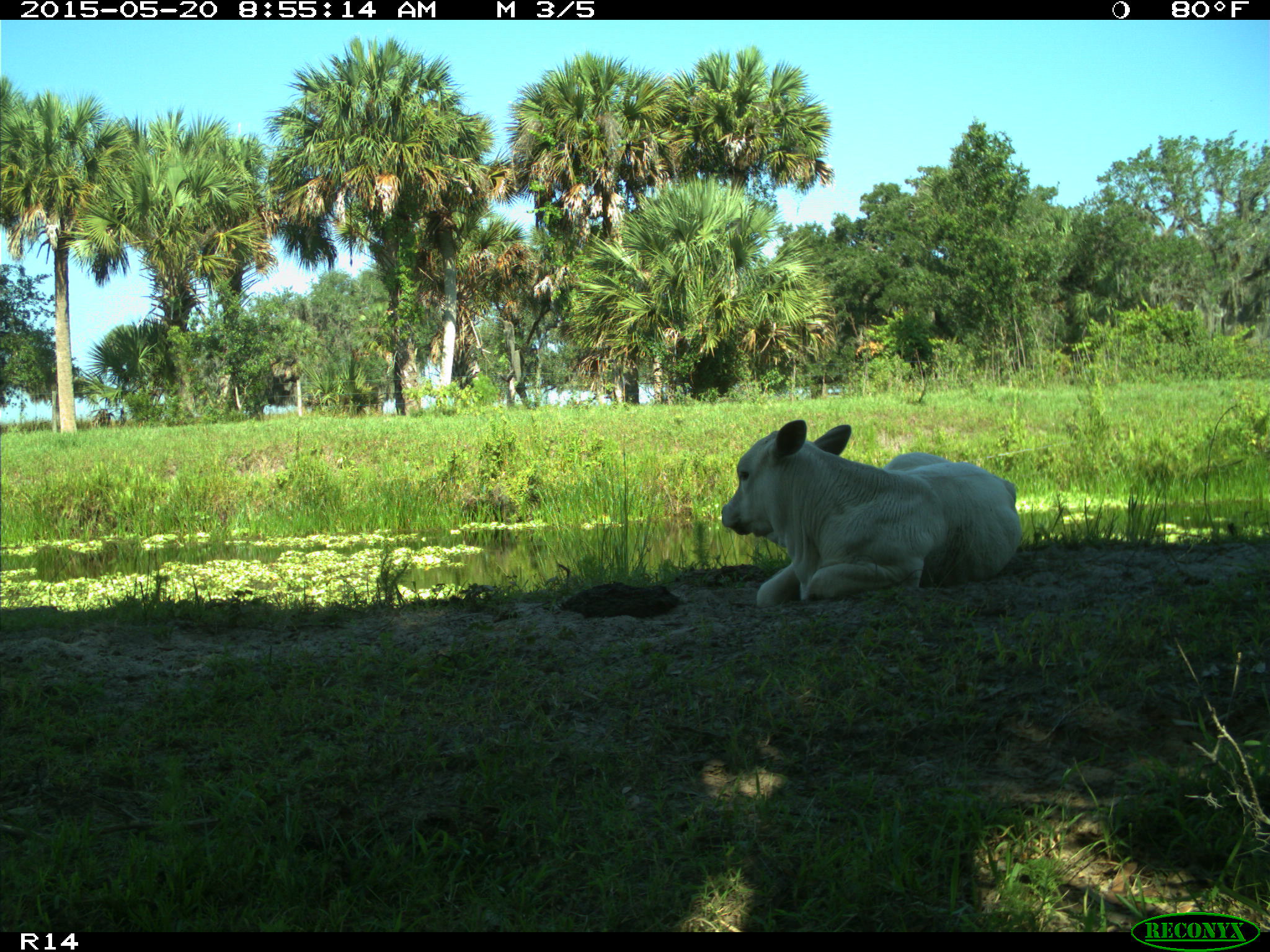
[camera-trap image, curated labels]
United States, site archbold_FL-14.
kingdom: Animalia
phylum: Chordata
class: Mammalia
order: Artiodactyla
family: Bovidae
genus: Bos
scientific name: Bos taurus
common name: domestic cow